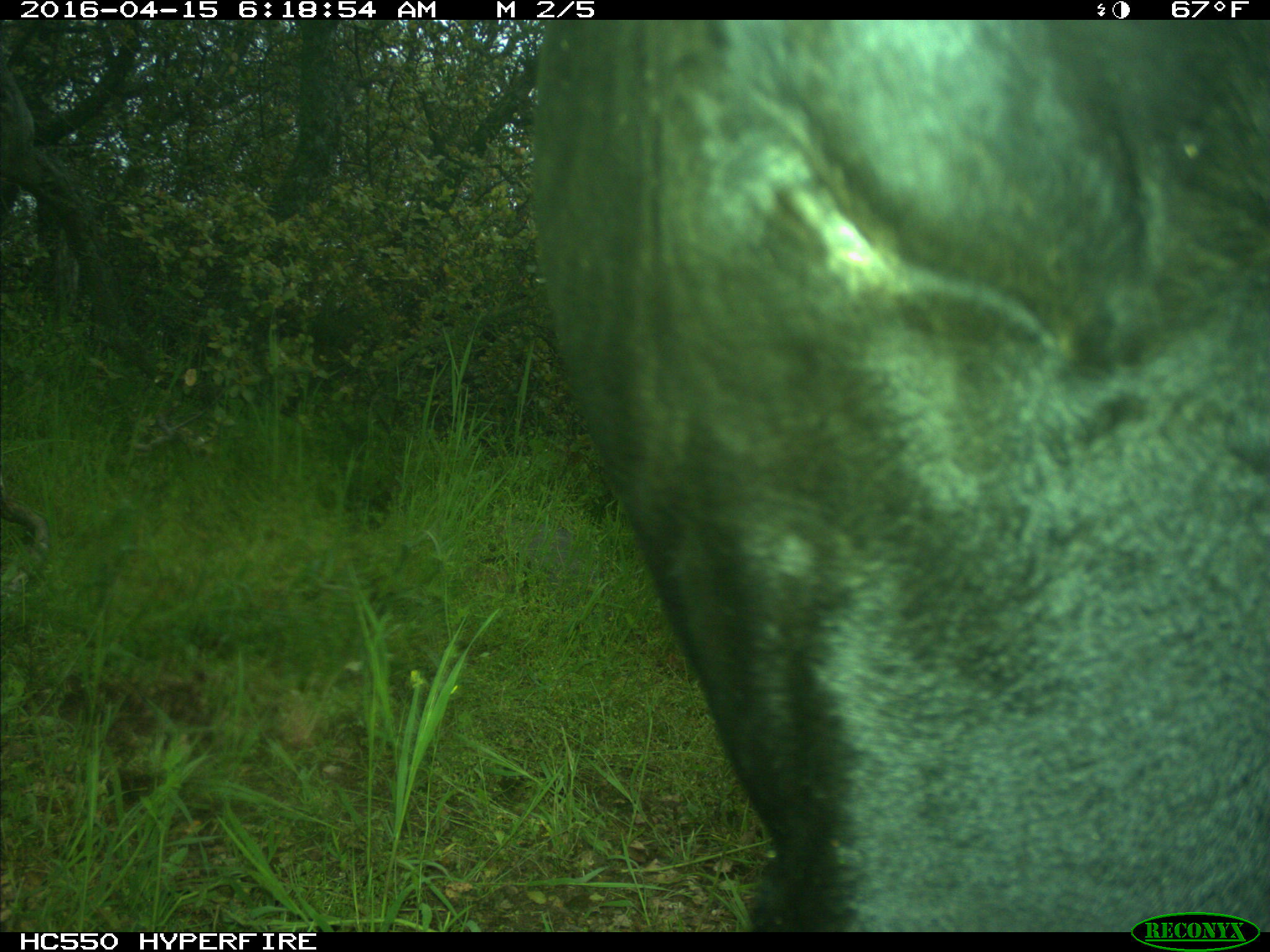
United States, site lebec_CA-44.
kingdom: Animalia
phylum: Chordata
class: Mammalia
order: Artiodactyla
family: Bovidae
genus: Bos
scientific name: Bos taurus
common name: domestic cow